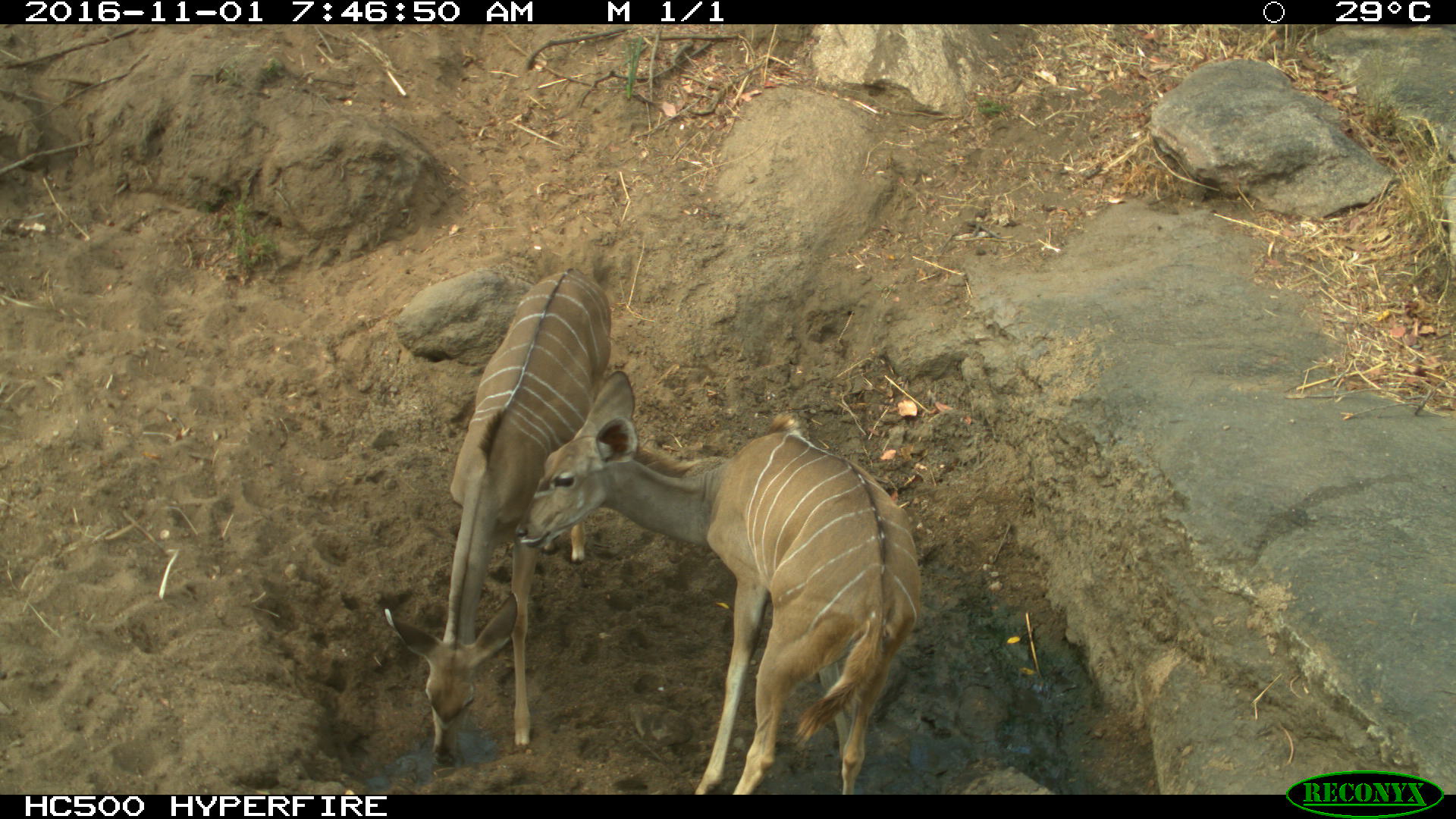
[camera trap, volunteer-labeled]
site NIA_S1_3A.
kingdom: Animalia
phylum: Chordata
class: Mammalia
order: Artiodactyla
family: Bovidae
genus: Tragelaphus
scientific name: Tragelaphus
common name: kudu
Kudu (Tragelaphus), count 2. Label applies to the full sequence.